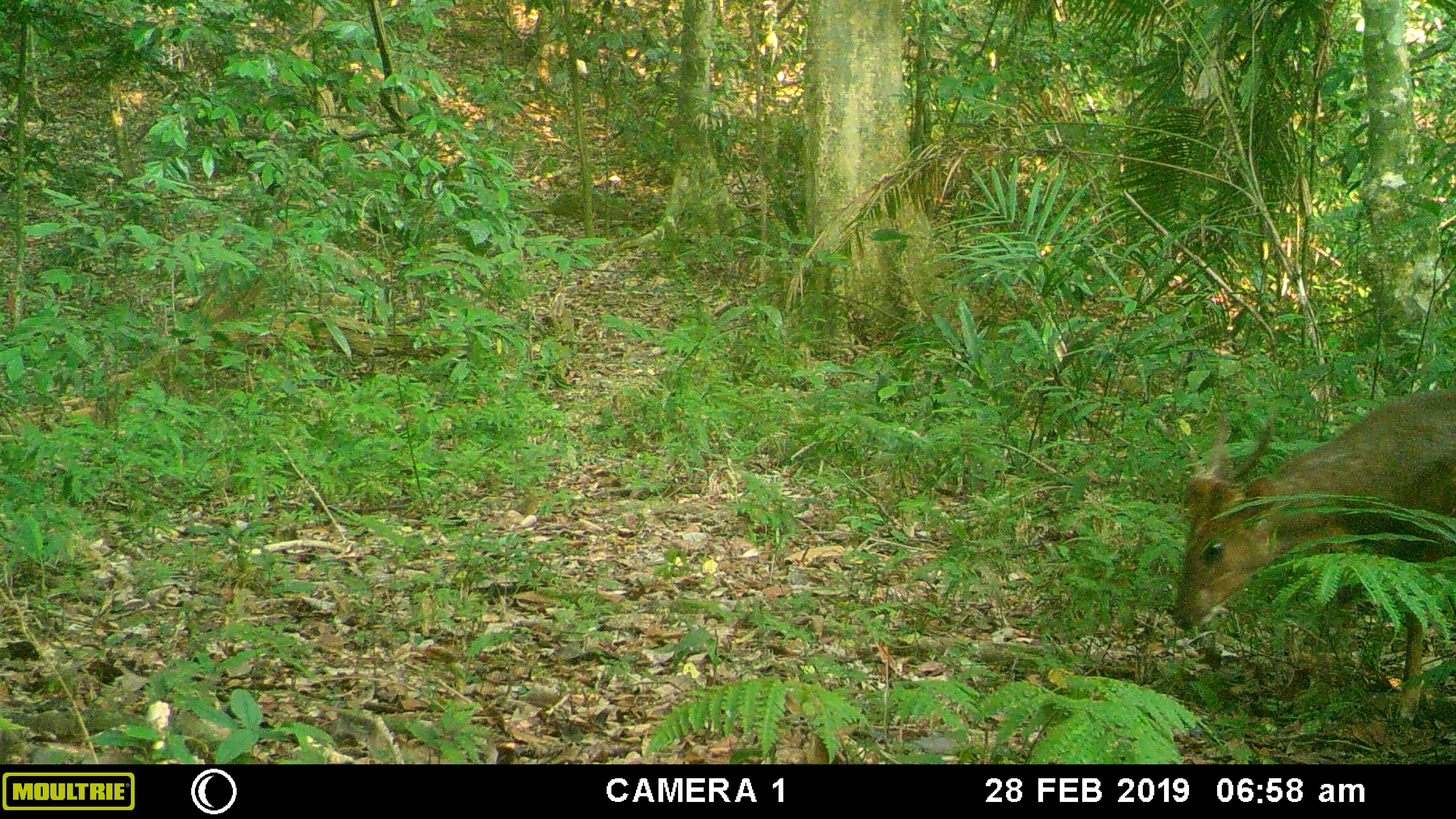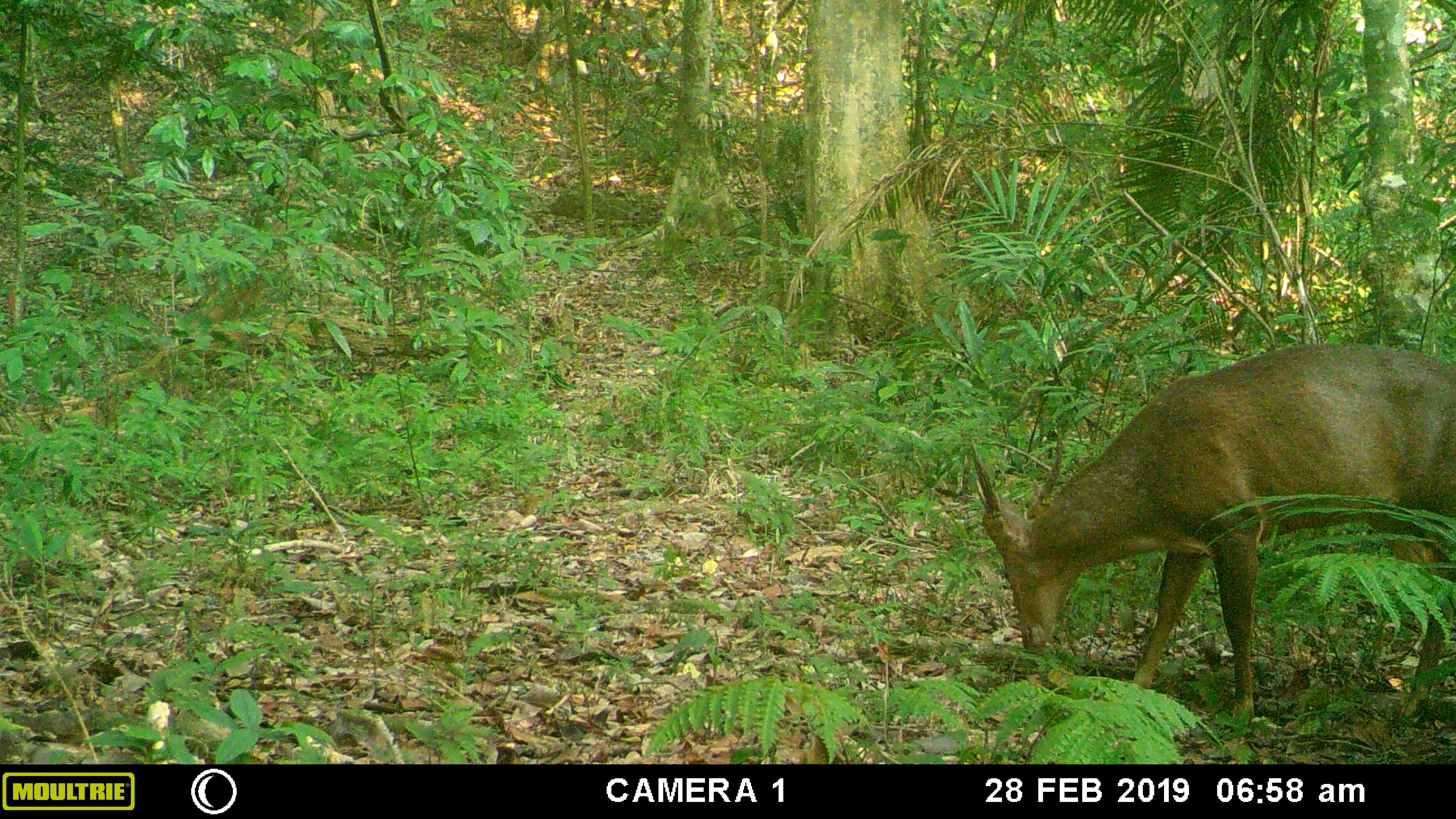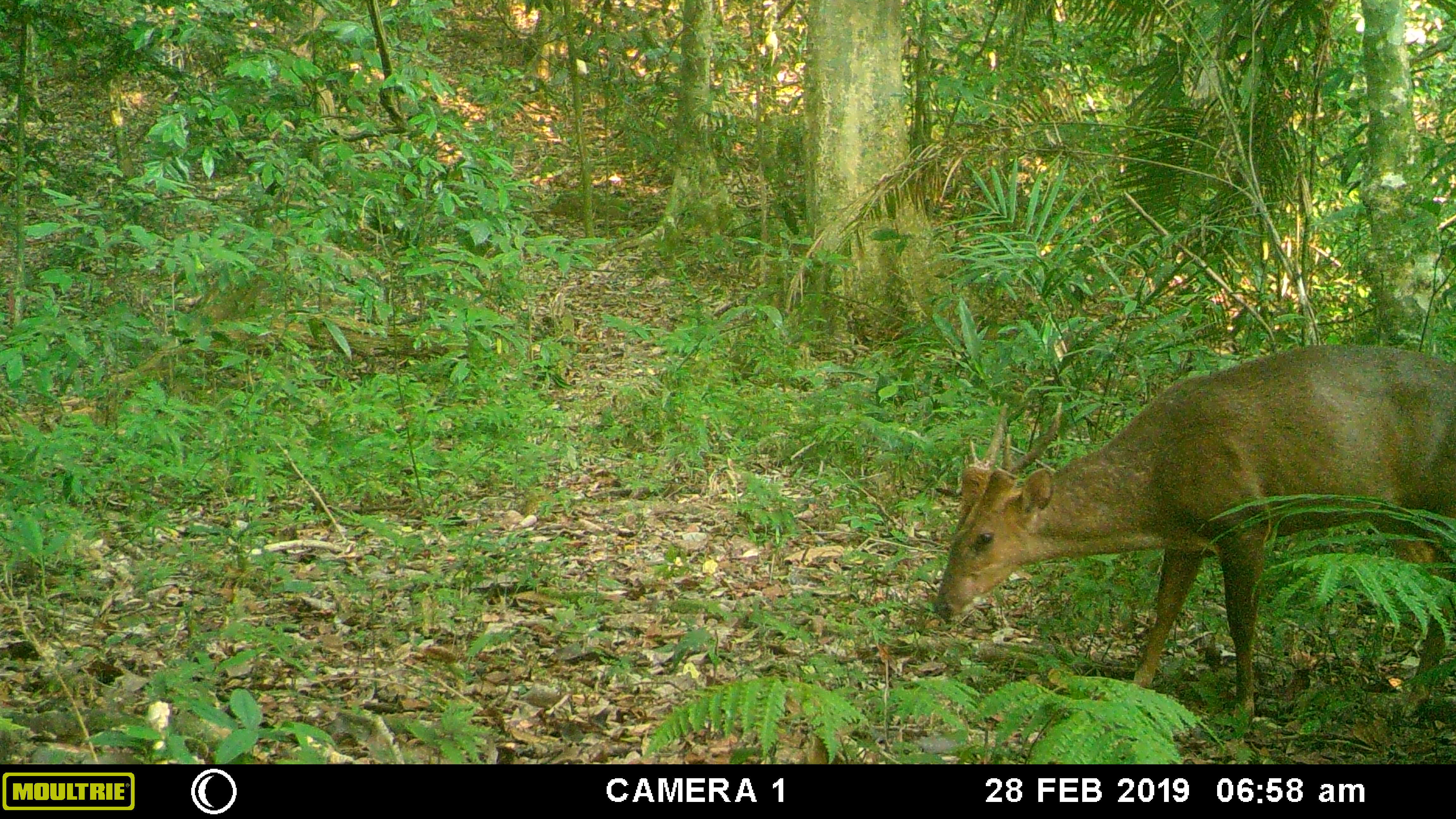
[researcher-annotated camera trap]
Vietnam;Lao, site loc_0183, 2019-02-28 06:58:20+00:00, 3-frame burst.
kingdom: Animalia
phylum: Chordata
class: Mammalia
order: Artiodactyla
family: Cervidae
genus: Muntiacus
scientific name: Muntiacus vuquangensis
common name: large-antlered muntjac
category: large antlered muntjac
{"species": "large antlered muntjac (large-antlered muntjac) (Muntiacus vuquangensis)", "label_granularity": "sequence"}